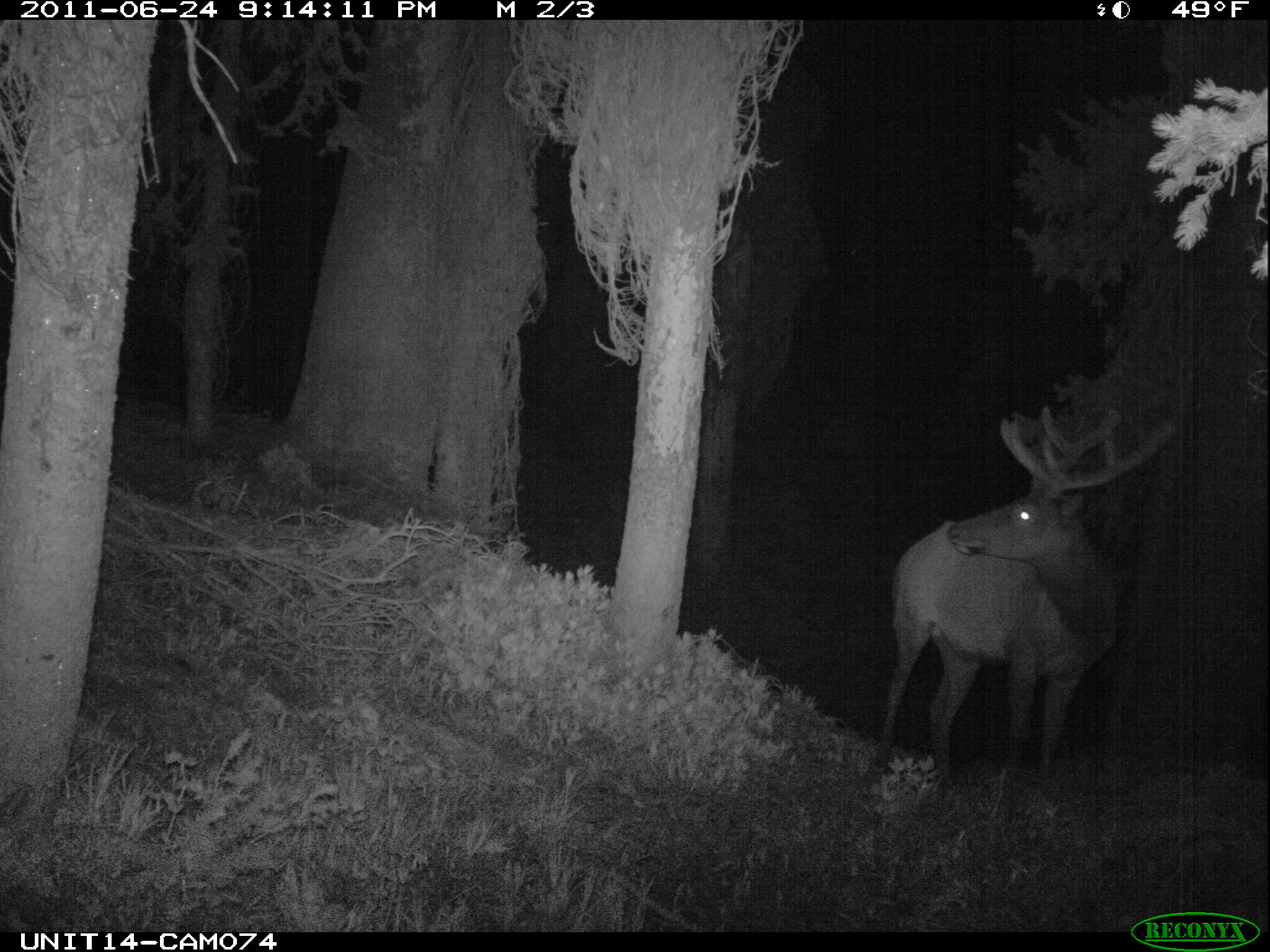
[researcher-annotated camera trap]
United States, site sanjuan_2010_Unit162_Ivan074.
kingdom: Animalia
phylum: Chordata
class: Mammalia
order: Artiodactyla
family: Cervidae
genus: Cervus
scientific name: Cervus elaphus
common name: red deer